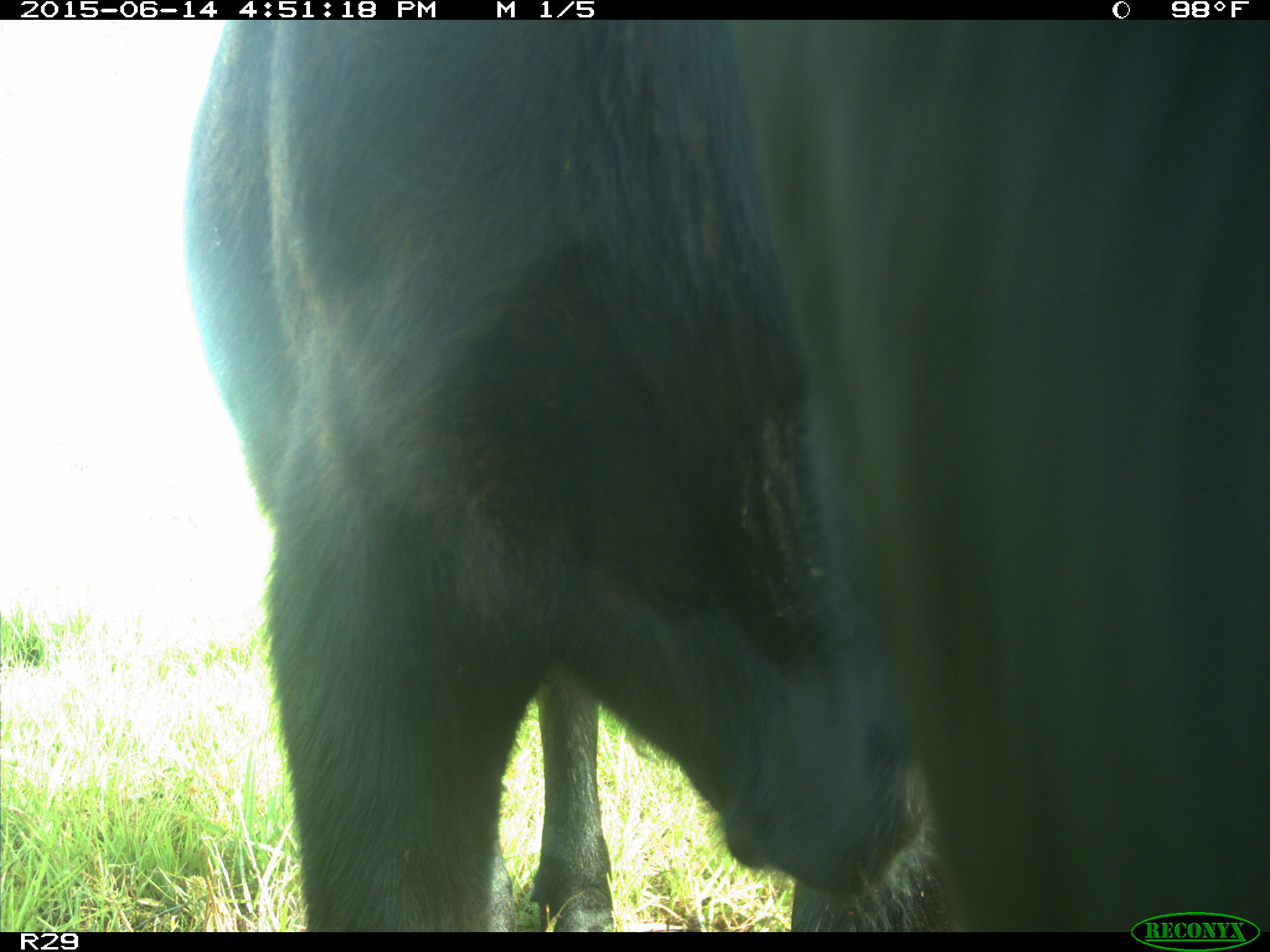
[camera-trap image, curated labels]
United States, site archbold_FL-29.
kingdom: Animalia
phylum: Chordata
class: Mammalia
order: Artiodactyla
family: Bovidae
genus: Bos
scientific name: Bos taurus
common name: domestic cow